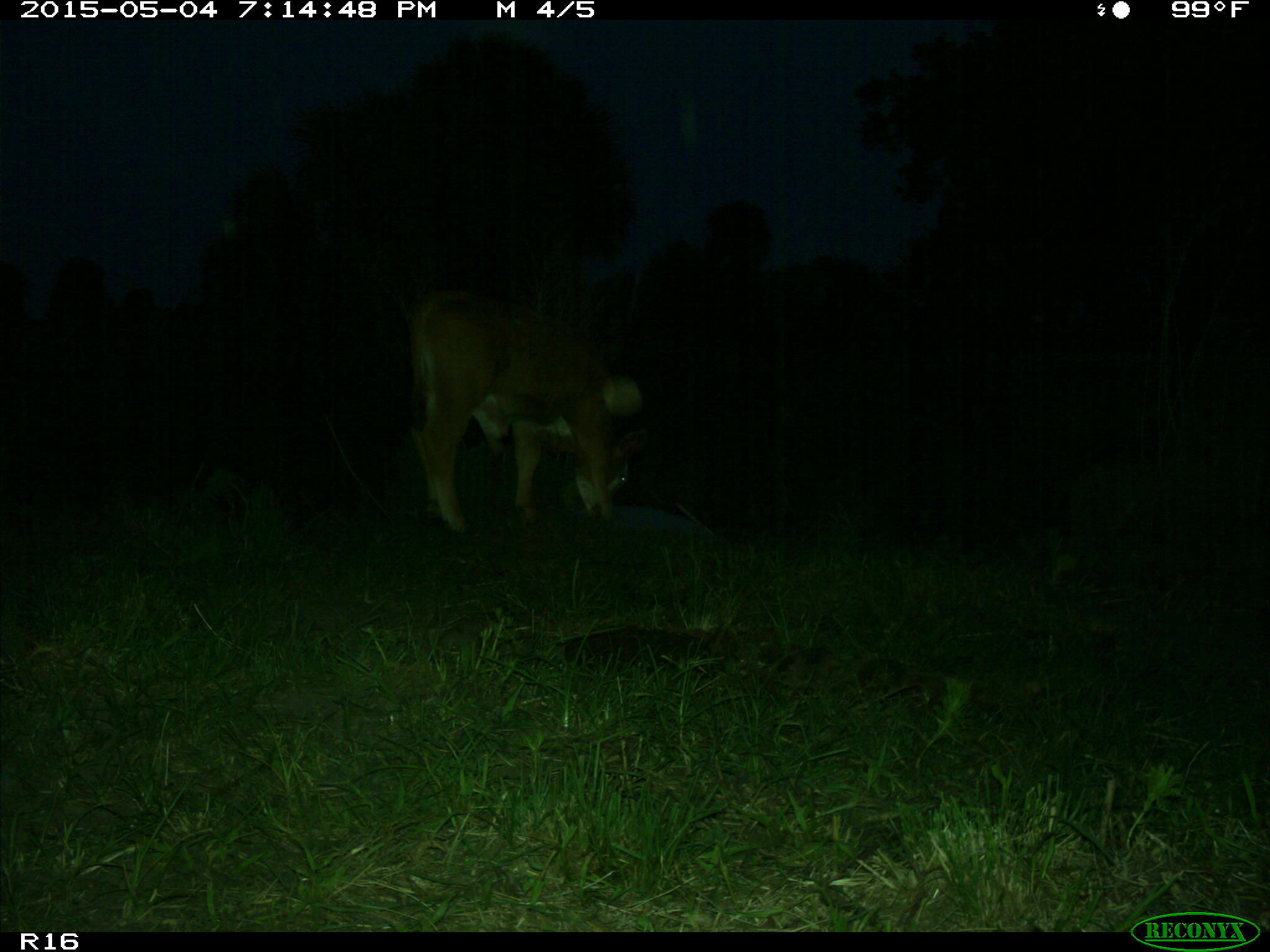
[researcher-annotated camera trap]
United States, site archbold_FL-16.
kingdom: Animalia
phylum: Chordata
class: Mammalia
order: Artiodactyla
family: Bovidae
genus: Bos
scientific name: Bos taurus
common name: domestic cow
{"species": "Bos taurus (domestic cow)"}